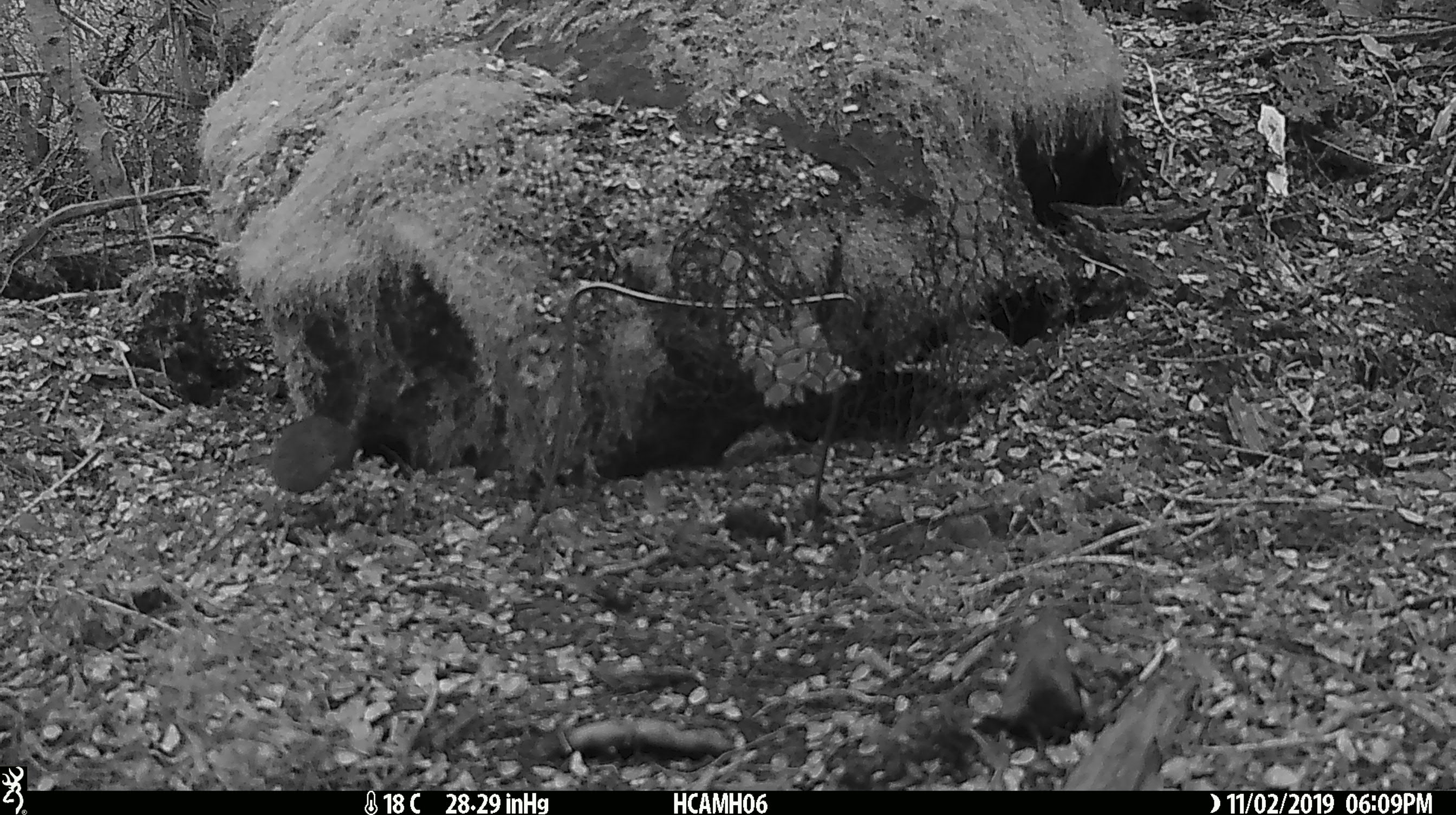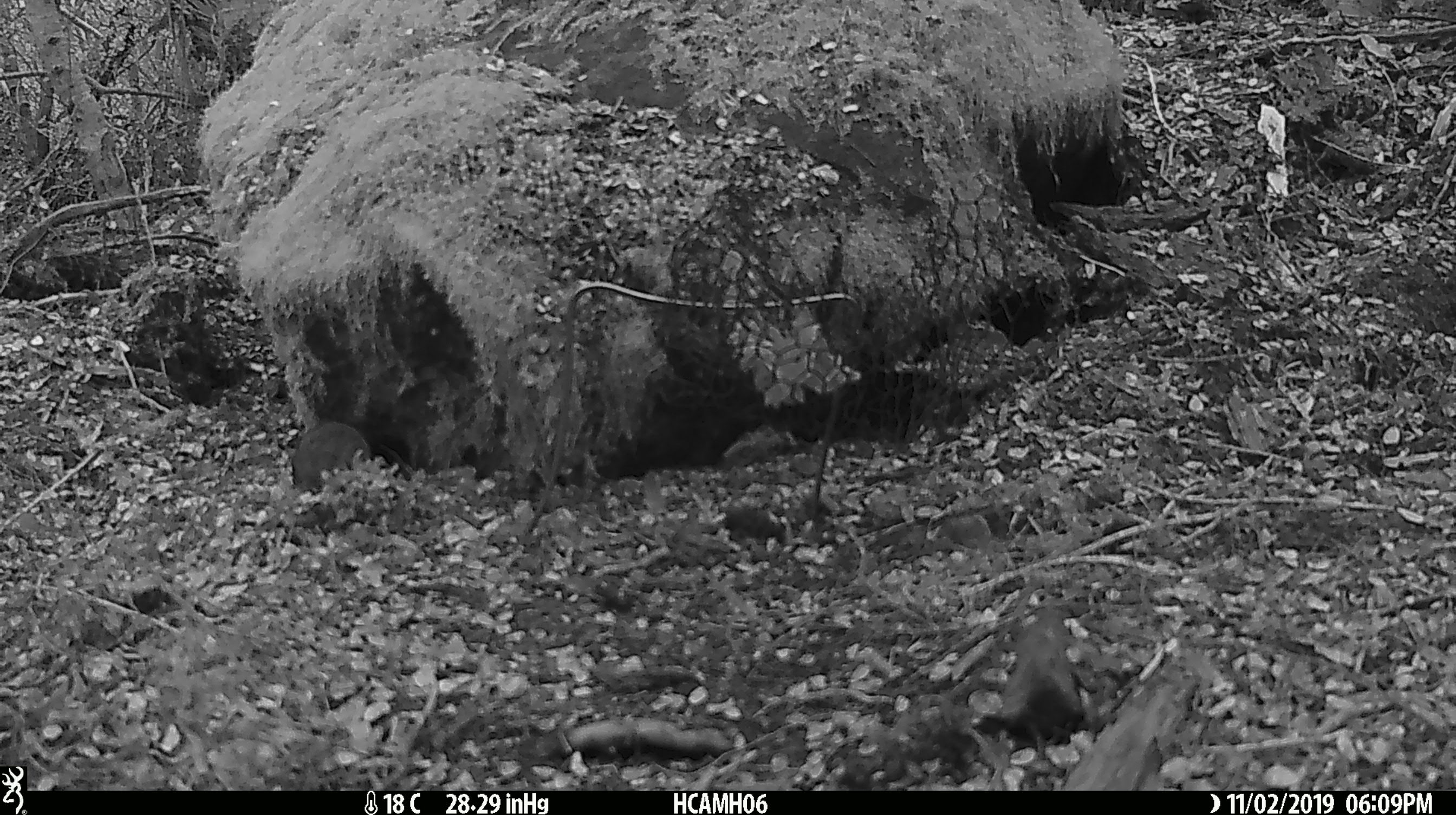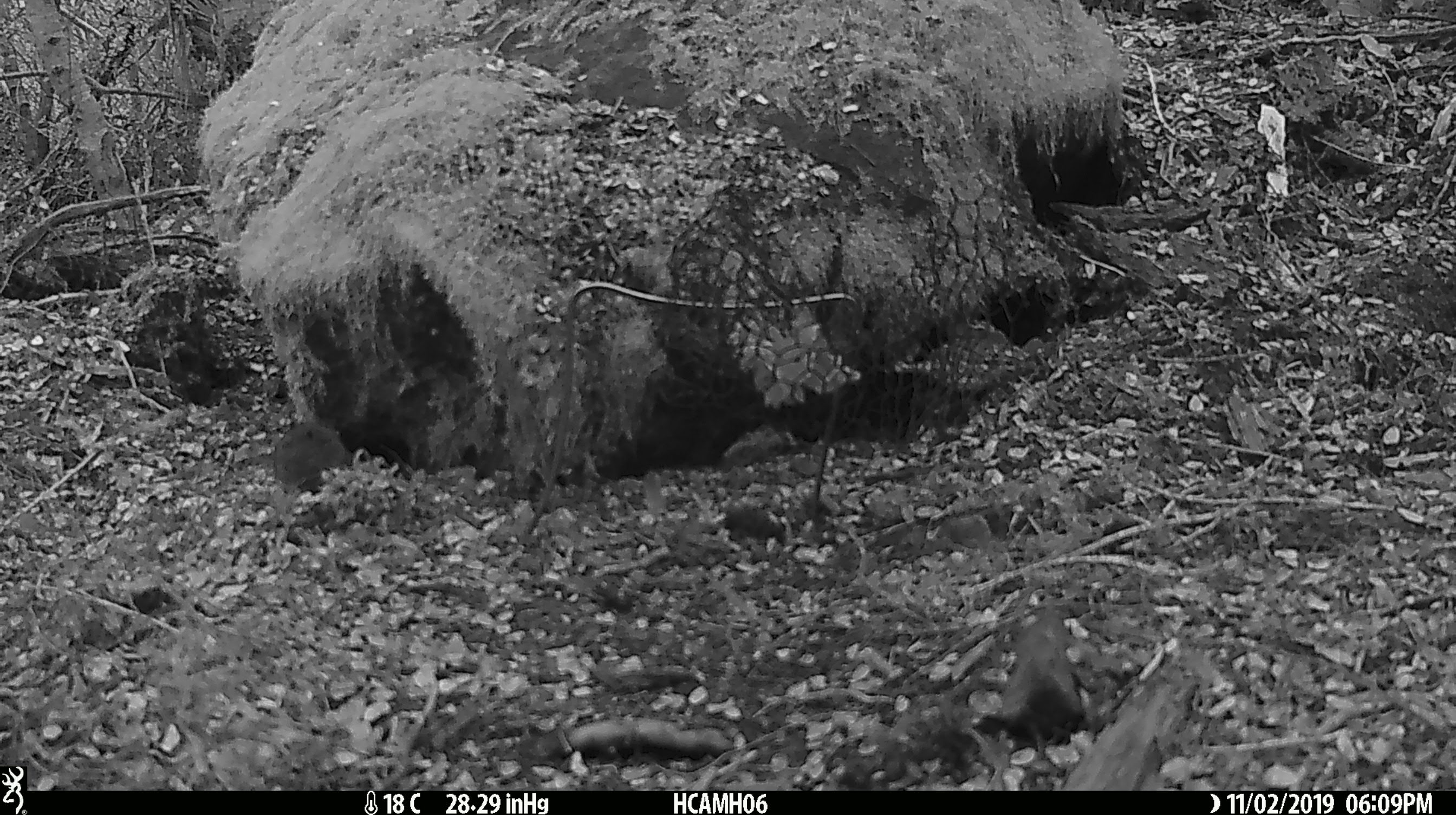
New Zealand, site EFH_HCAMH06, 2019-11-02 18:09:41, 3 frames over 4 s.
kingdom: Animalia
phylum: Chordata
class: Mammalia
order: Rodentia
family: Muridae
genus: Mus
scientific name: Mus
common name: mouse